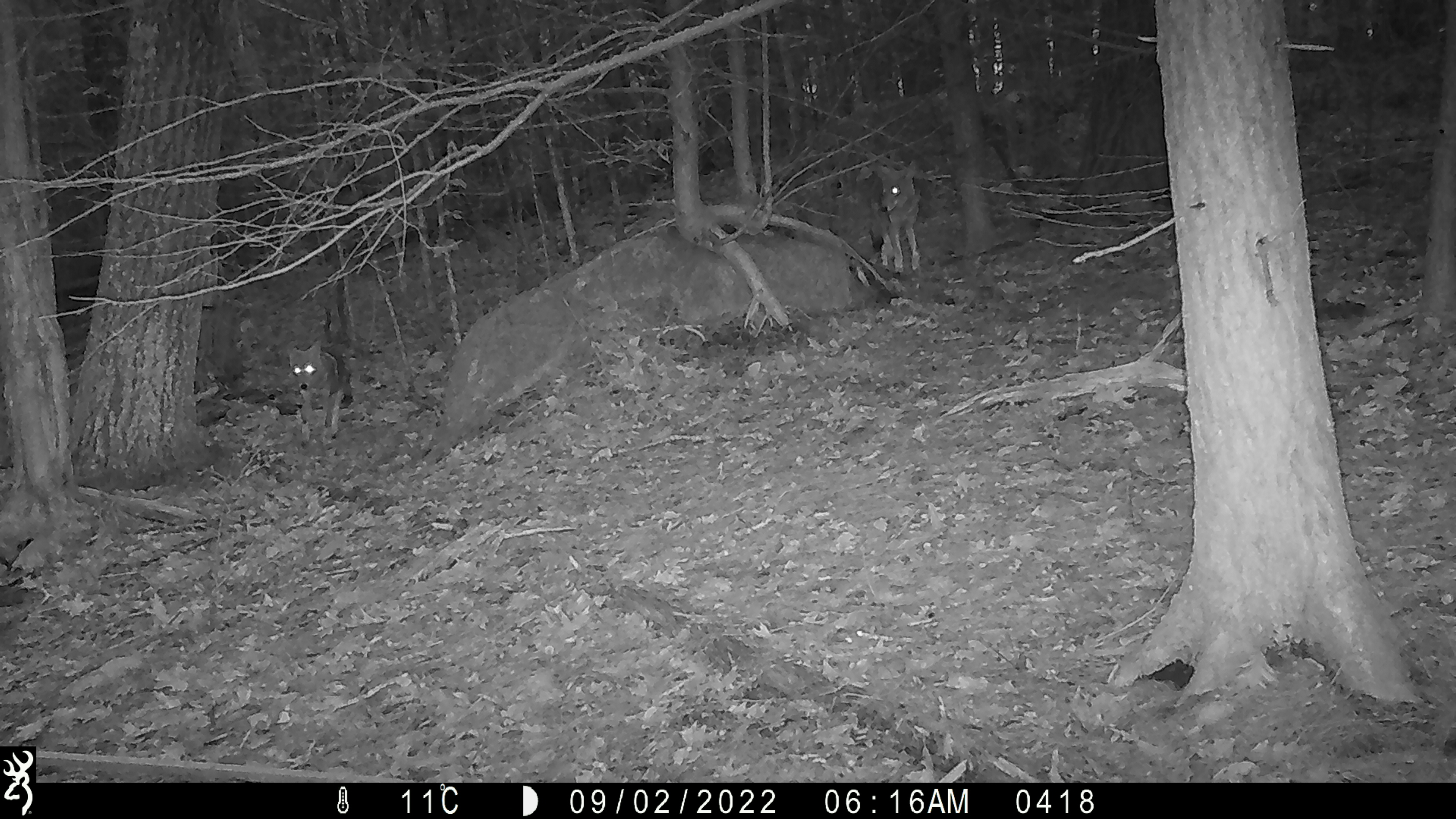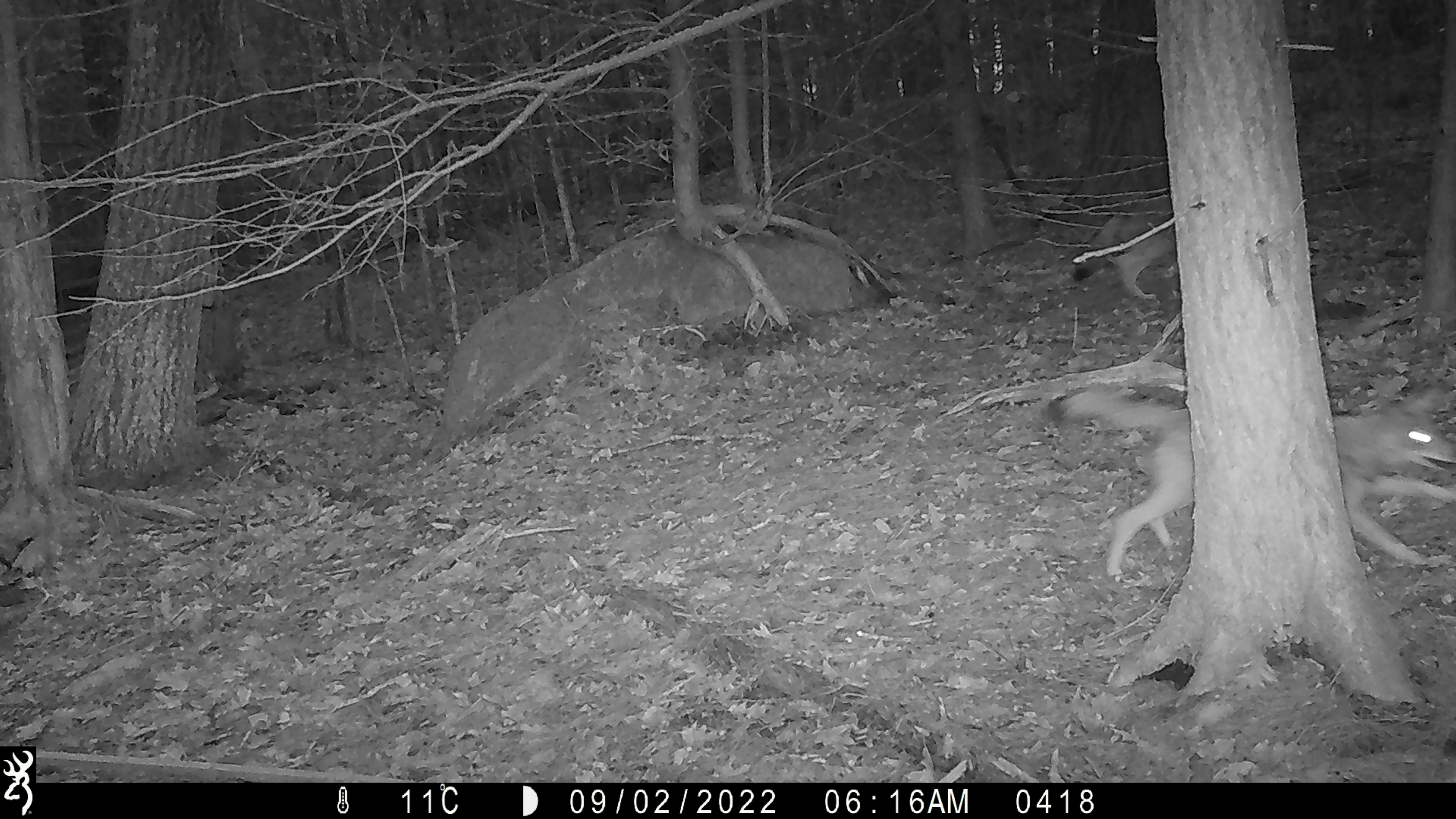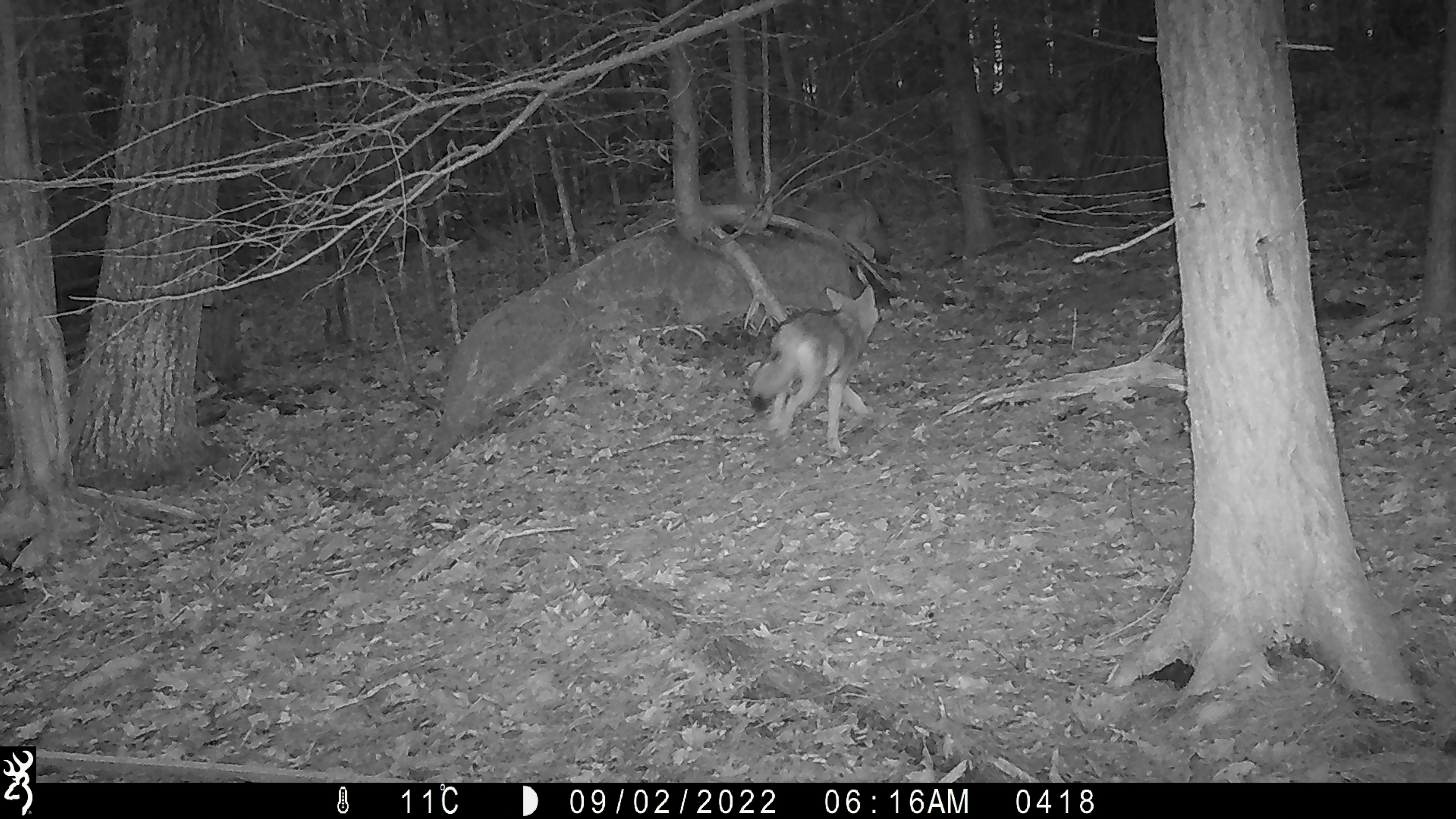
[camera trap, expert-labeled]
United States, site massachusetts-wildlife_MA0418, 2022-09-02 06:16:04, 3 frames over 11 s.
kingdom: Animalia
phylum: Chordata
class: Mammalia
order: Carnivora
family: Canidae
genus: Canis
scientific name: Canis latrans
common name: coyote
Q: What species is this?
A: Coyote (Canis latrans).